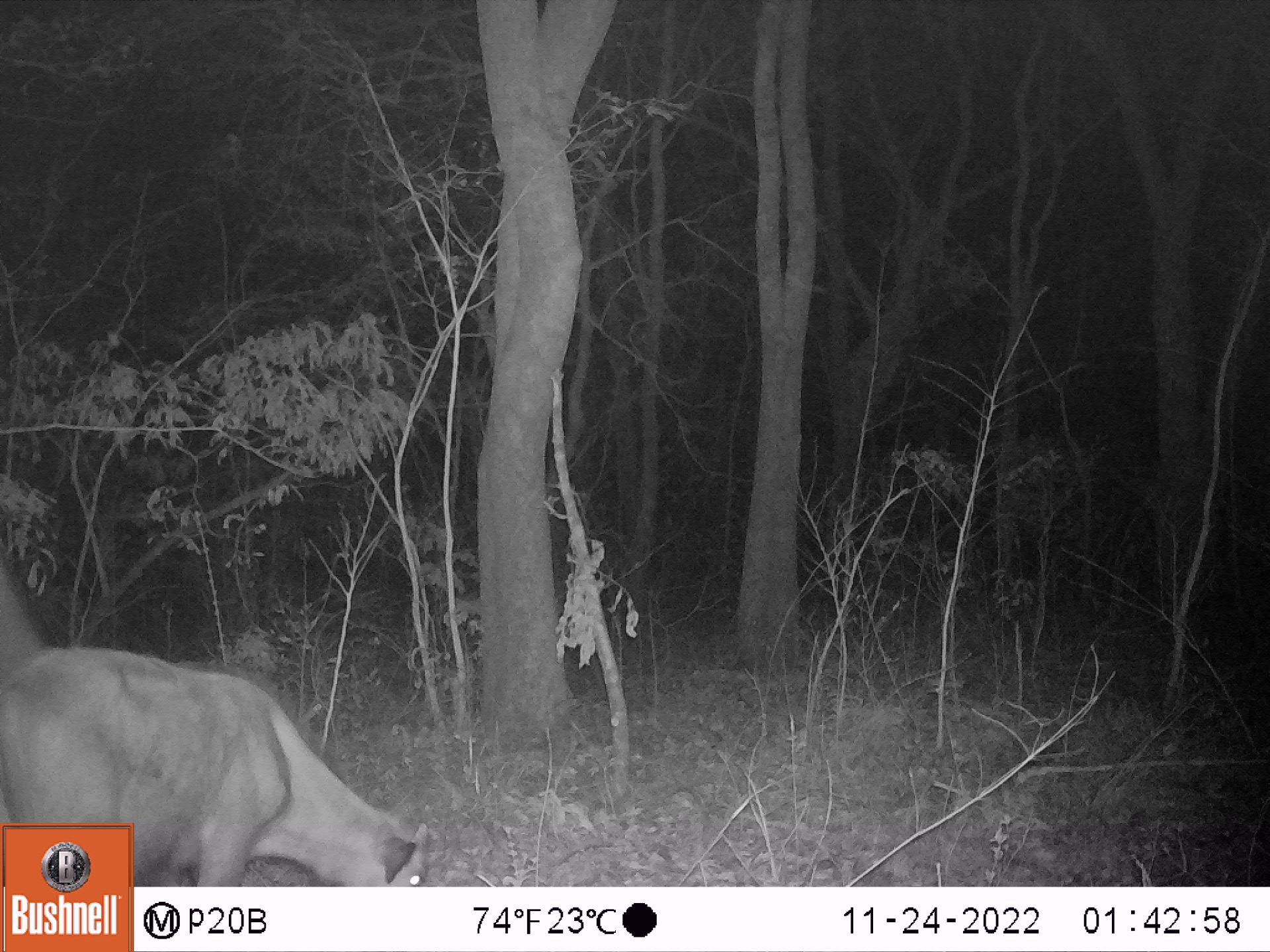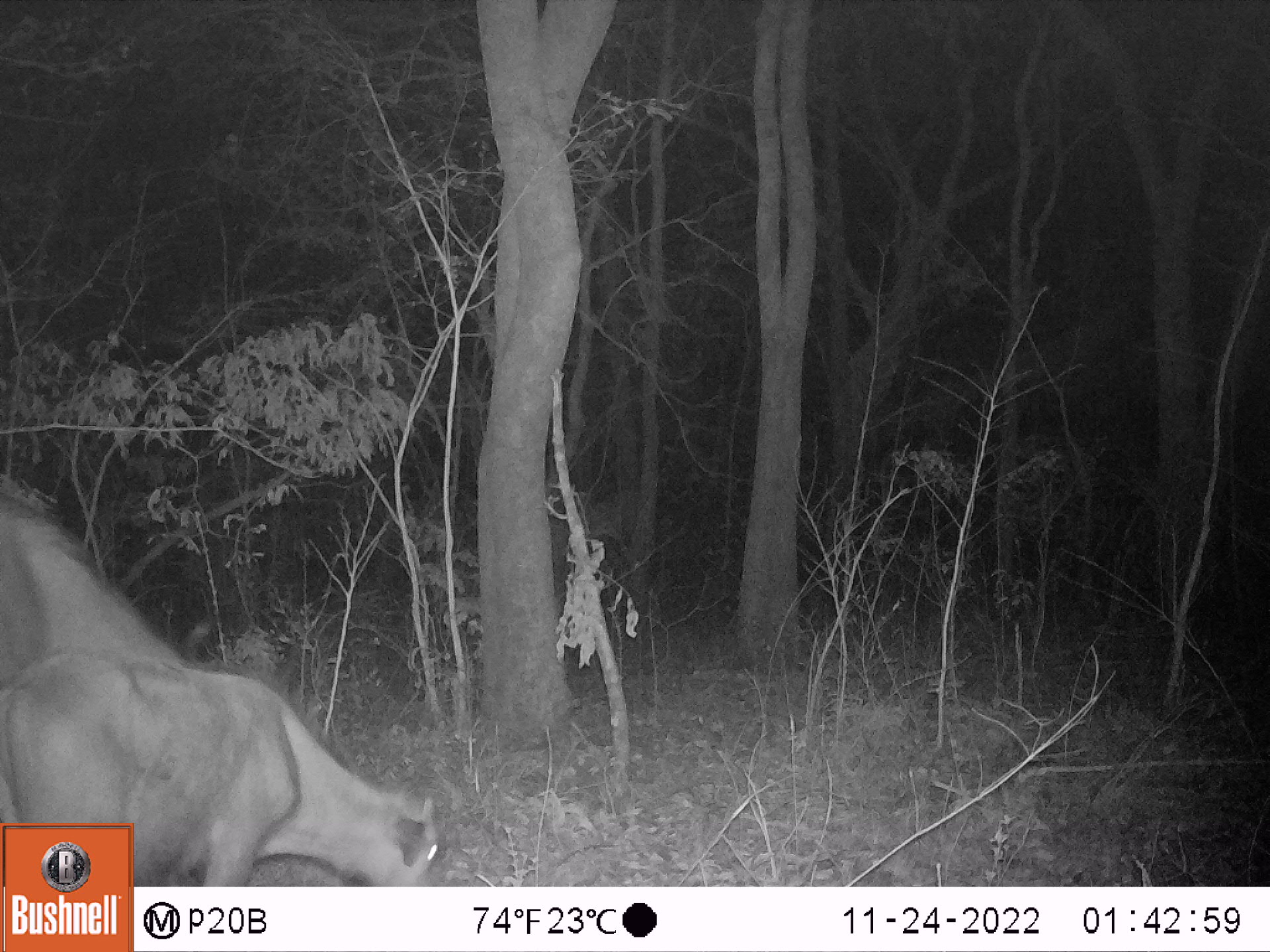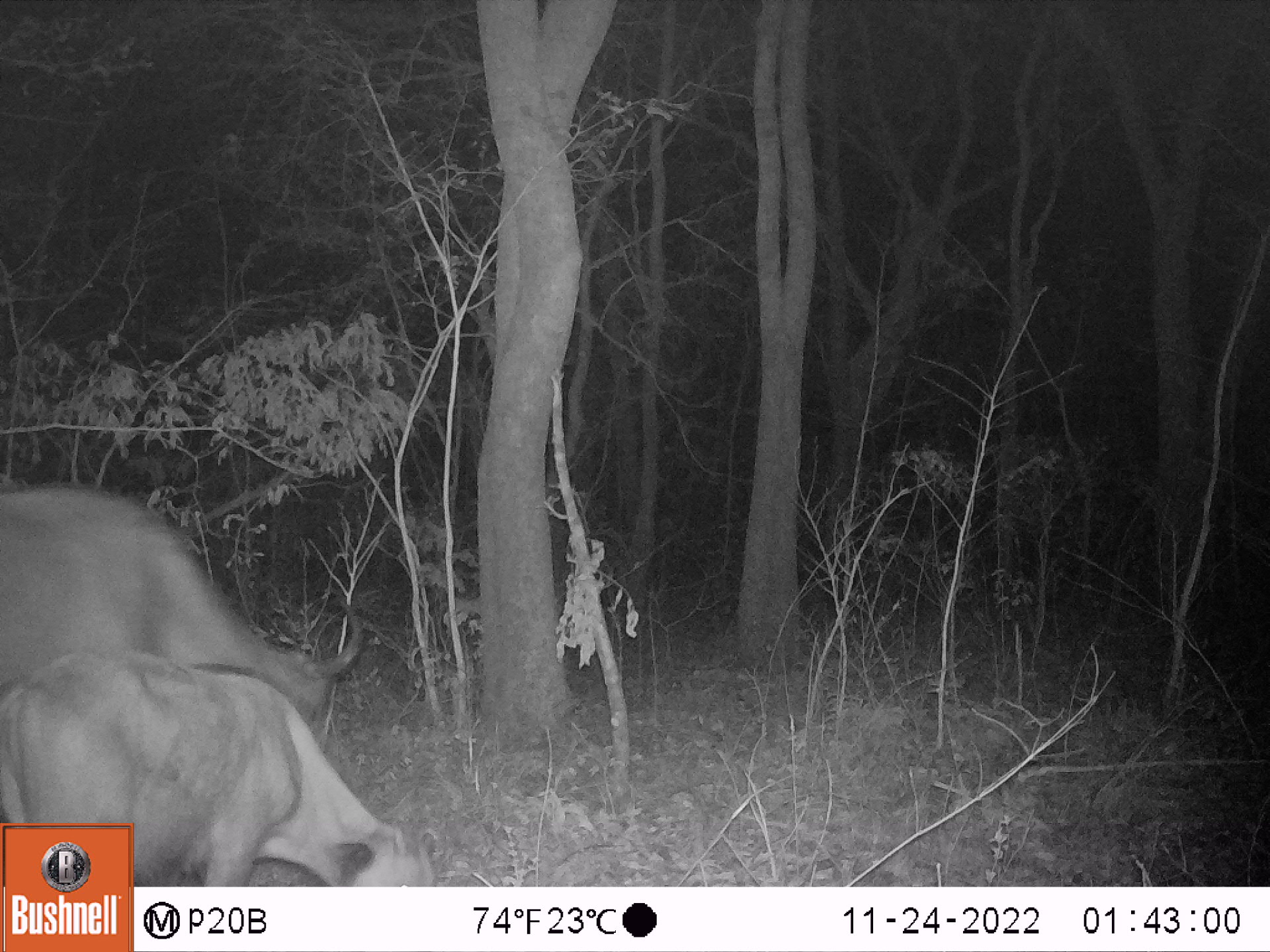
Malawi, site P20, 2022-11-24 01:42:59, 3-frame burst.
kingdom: Animalia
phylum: Chordata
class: Mammalia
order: Artiodactyla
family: Bovidae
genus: Syncerus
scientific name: Syncerus caffer caffer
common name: cape buffalo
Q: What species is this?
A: Cape buffalo (Syncerus caffer caffer).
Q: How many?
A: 1.